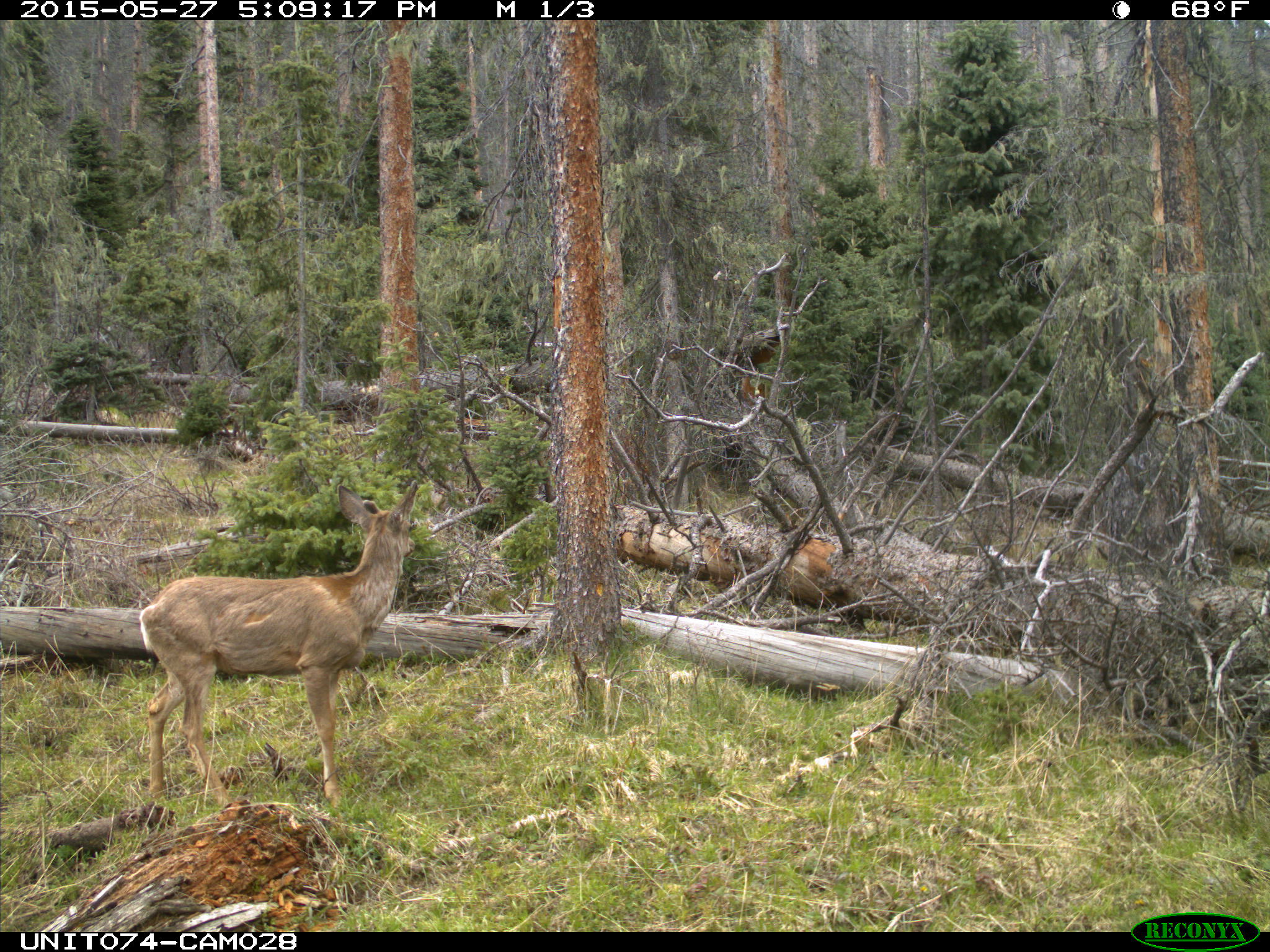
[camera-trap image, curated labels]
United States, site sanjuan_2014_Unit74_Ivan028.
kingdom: Animalia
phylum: Chordata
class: Mammalia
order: Artiodactyla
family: Cervidae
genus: Odocoileus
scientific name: Odocoileus hemionus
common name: mule deer